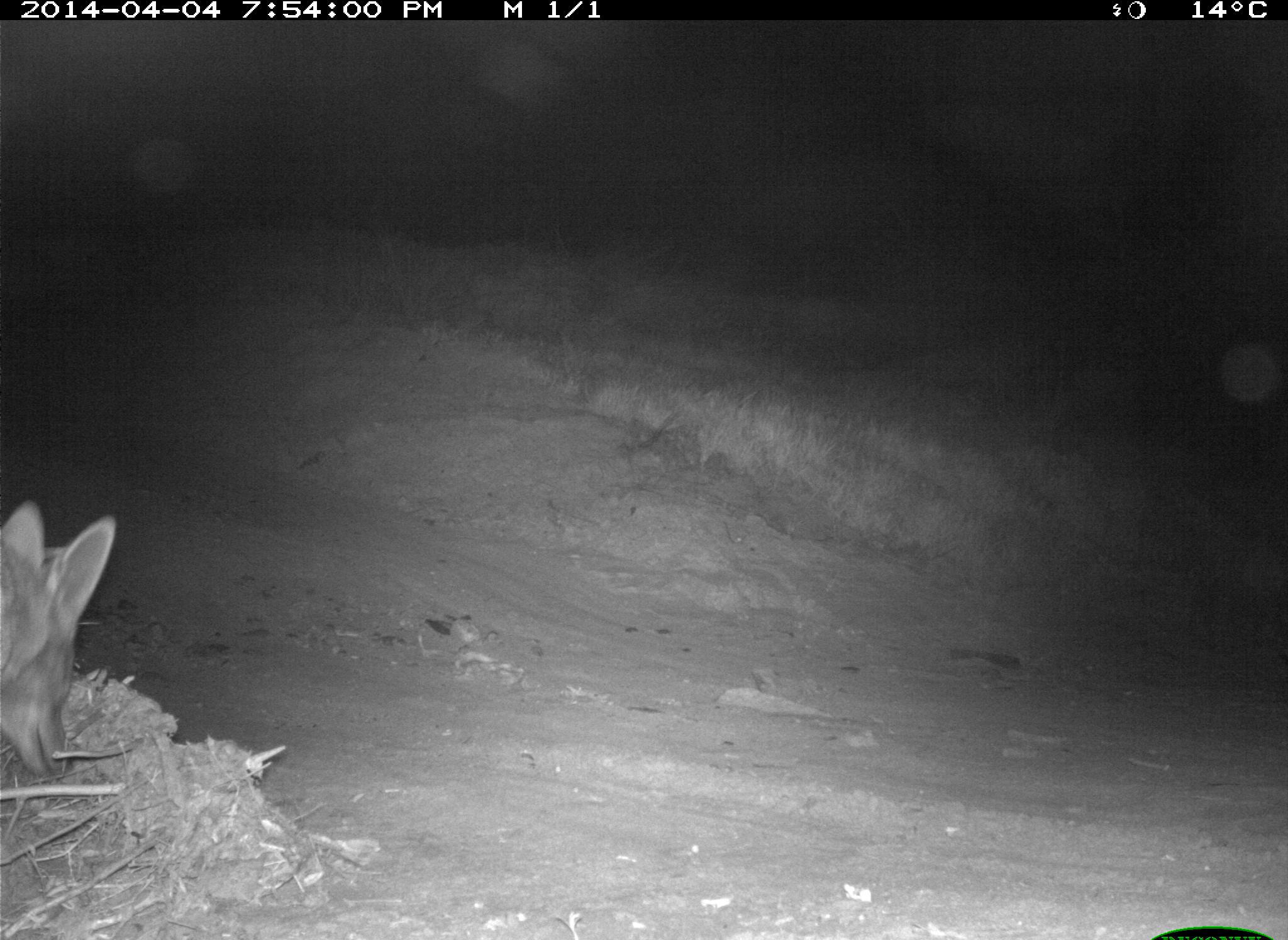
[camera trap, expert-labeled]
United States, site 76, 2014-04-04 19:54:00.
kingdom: Animalia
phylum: Chordata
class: Mammalia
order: Carnivora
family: Canidae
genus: Canis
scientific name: Canis latrans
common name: coyote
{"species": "coyote (Canis latrans)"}